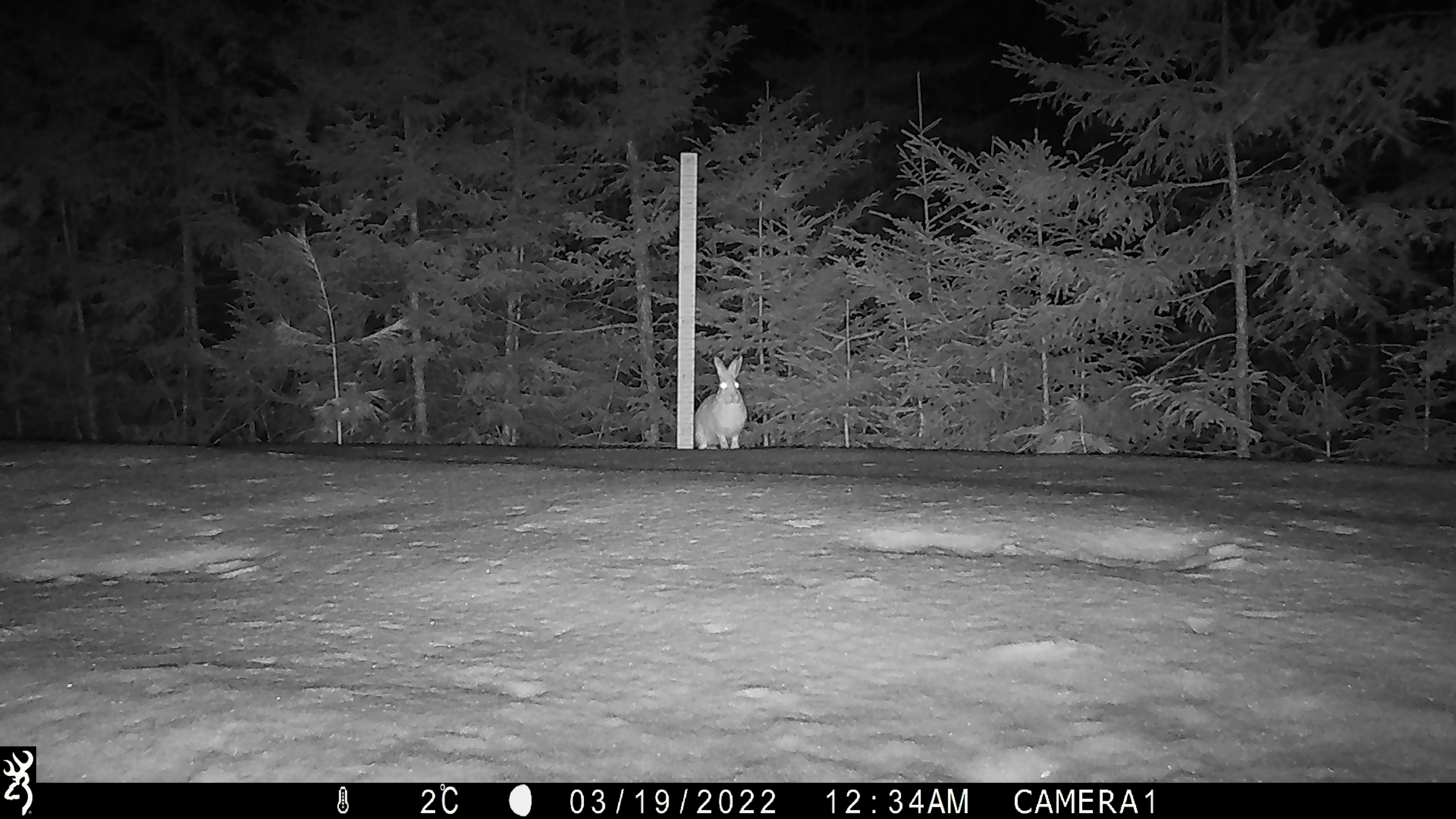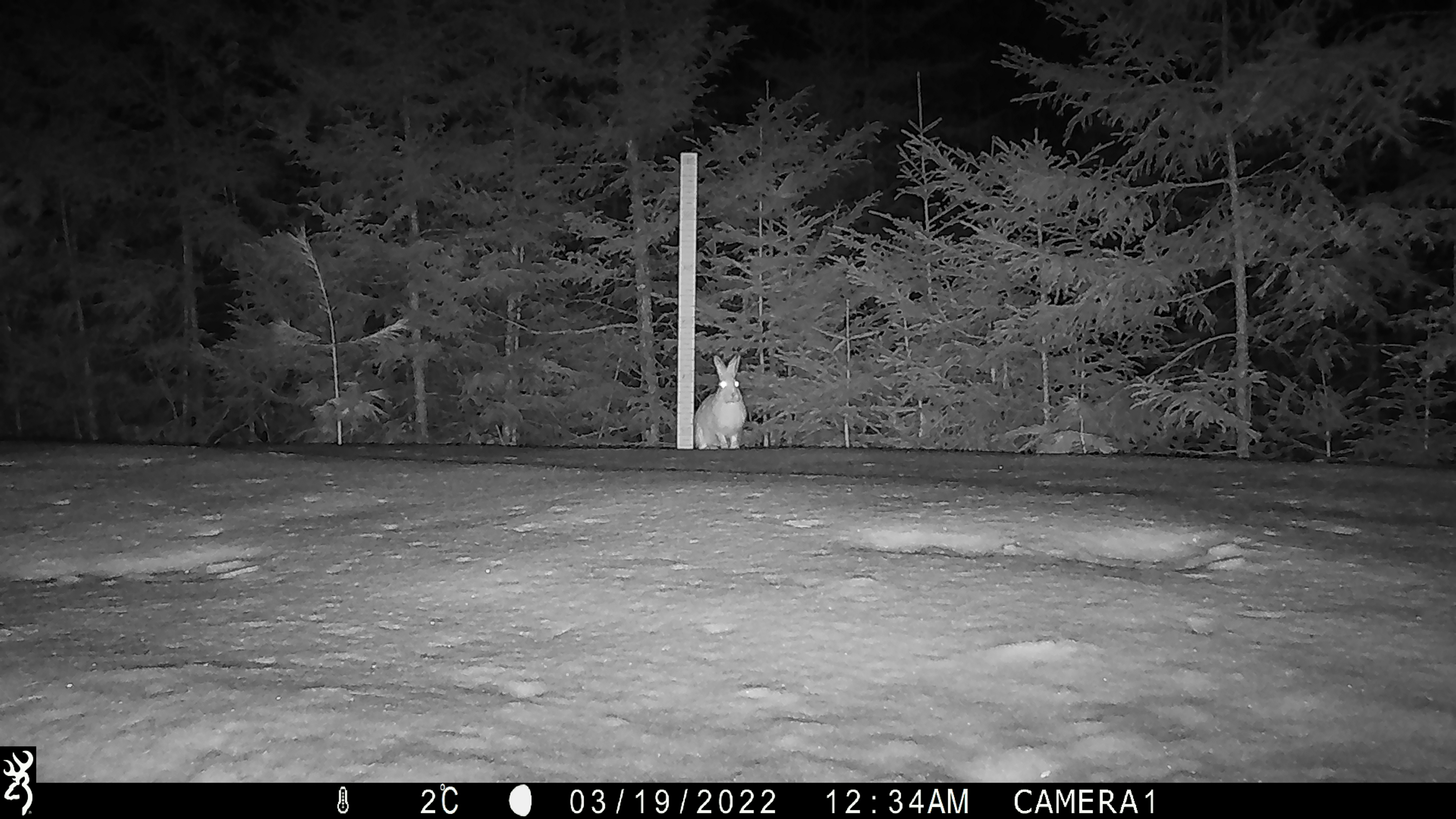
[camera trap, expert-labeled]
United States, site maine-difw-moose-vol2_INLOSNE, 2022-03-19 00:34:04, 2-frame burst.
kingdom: Animalia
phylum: Chordata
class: Mammalia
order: Lagomorpha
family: Leporidae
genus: Lepus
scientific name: Lepus americanus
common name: snowshoe hare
Snowshoe hare (Lepus americanus).